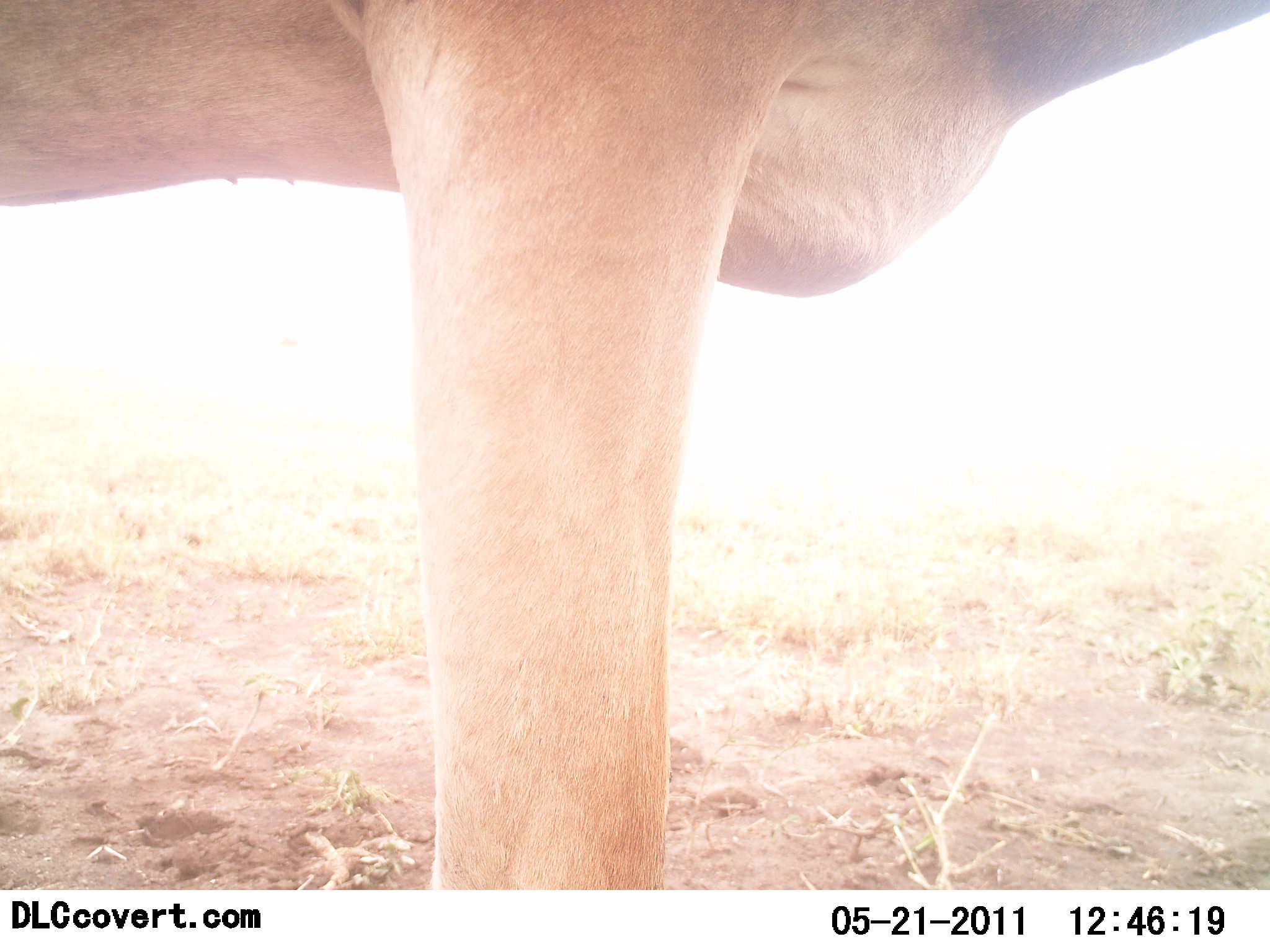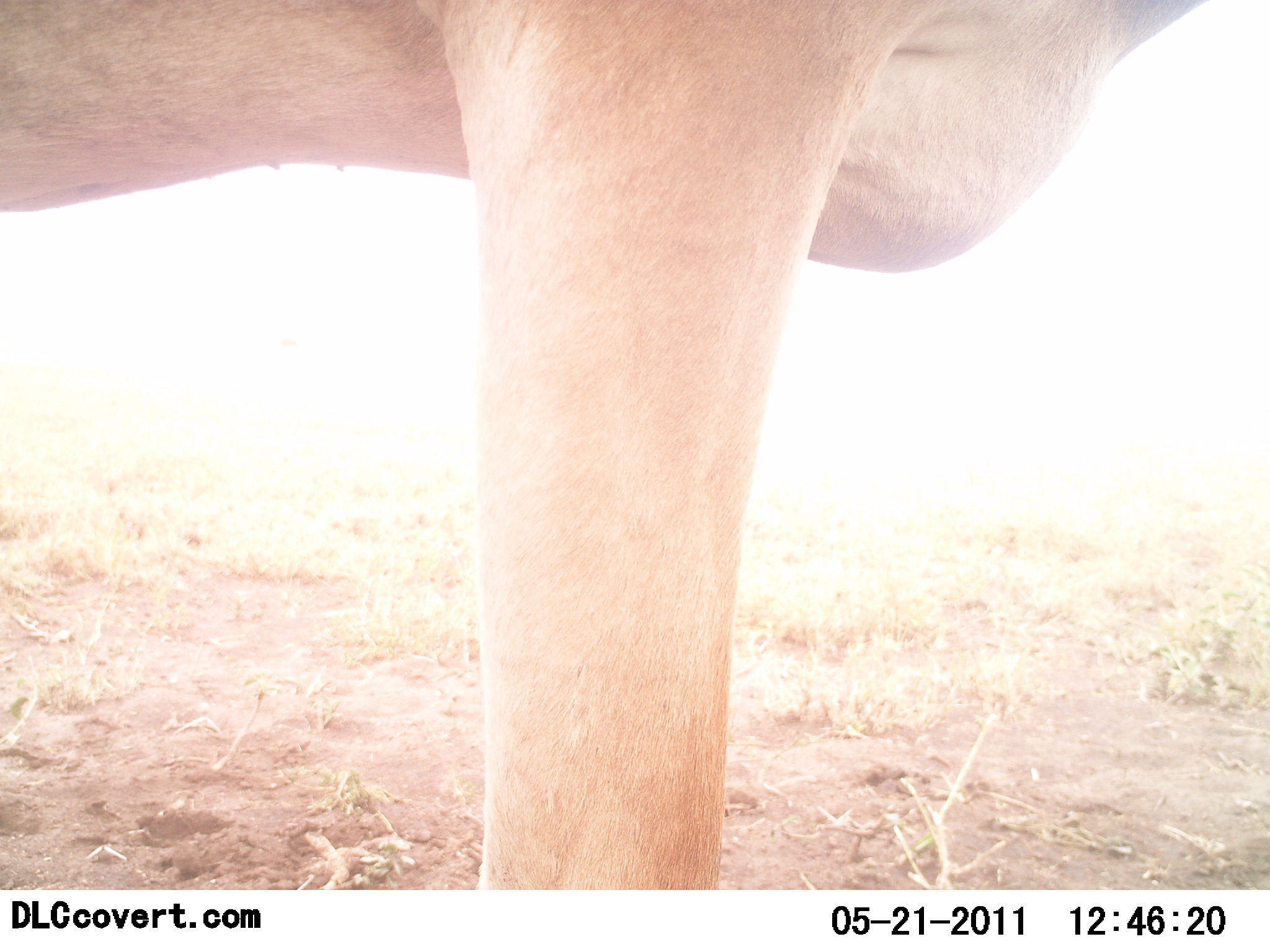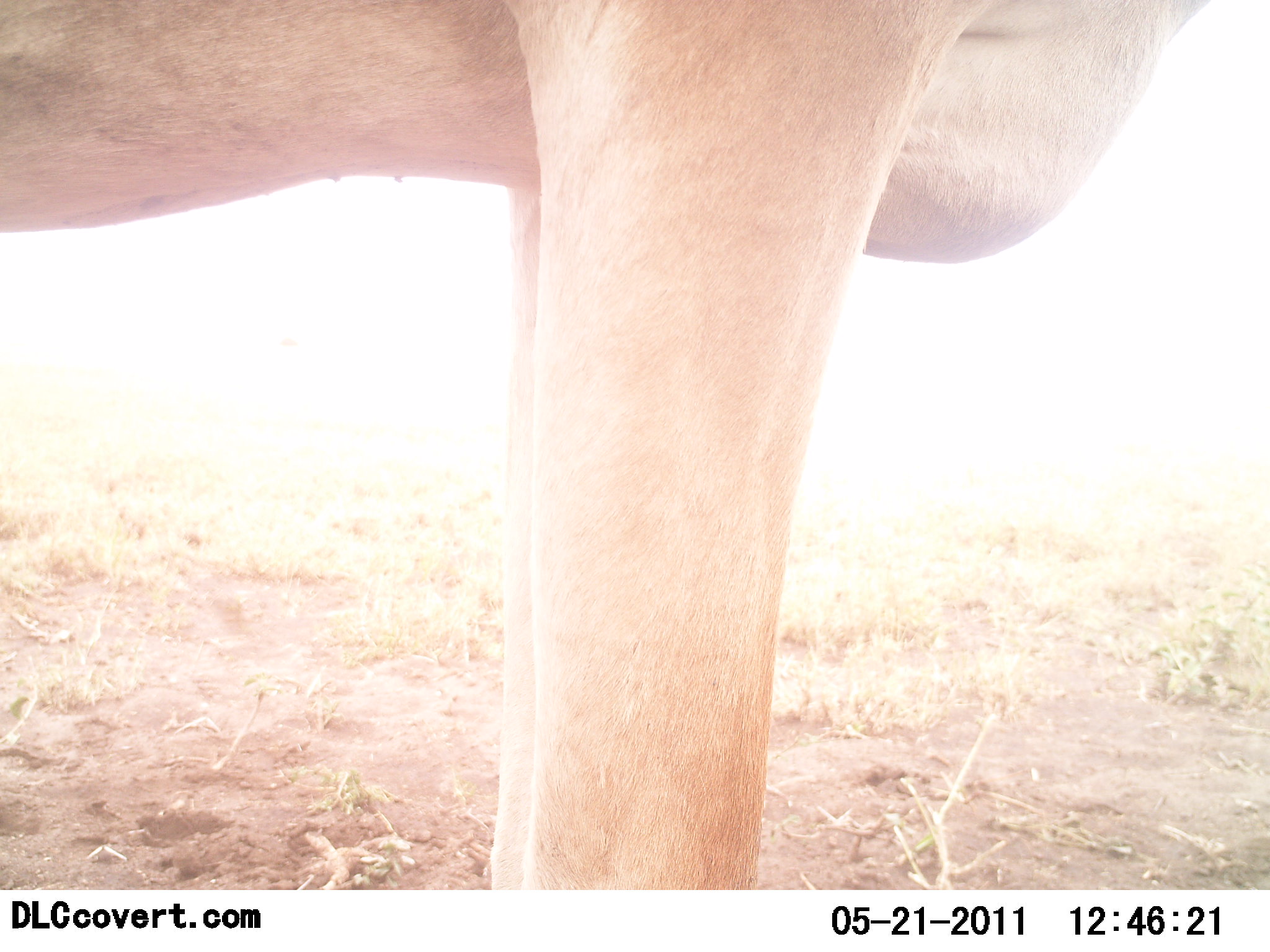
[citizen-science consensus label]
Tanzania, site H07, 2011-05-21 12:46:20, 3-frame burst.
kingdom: Animalia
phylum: Chordata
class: Mammalia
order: Artiodactyla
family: Bovidae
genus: Alcelaphus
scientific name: Alcelaphus buselaphus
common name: hartebeest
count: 1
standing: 100%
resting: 0%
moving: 0%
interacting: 0%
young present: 0%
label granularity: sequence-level